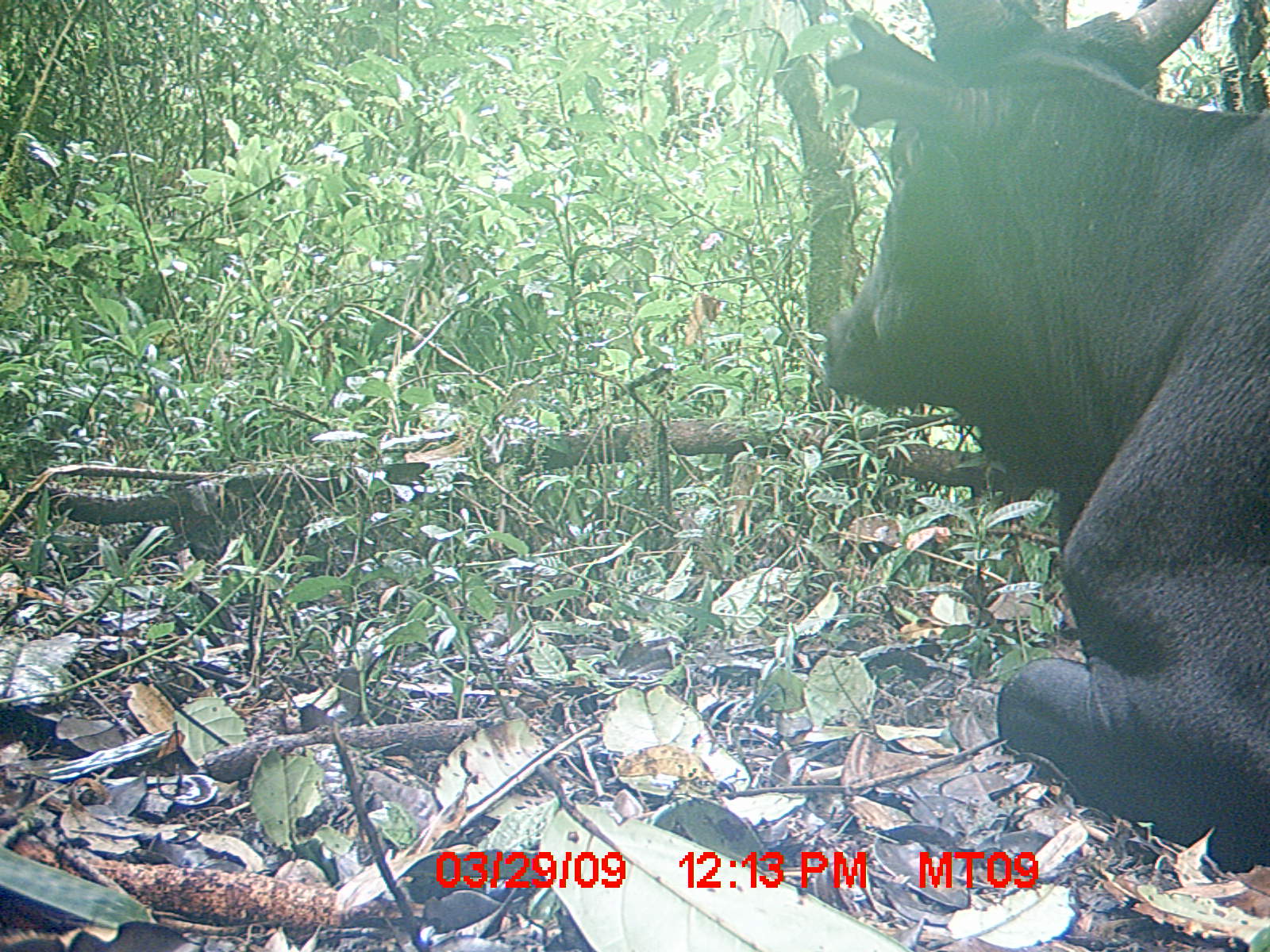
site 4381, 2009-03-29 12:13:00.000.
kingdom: Animalia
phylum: Chordata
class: Mammalia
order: Artiodactyla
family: Bovidae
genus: Bos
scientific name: Bos taurus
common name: domestic cattle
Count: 1.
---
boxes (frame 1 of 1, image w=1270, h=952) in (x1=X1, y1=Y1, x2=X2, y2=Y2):
bos taurus: (x1=818, y1=0, x2=1270, y2=873)